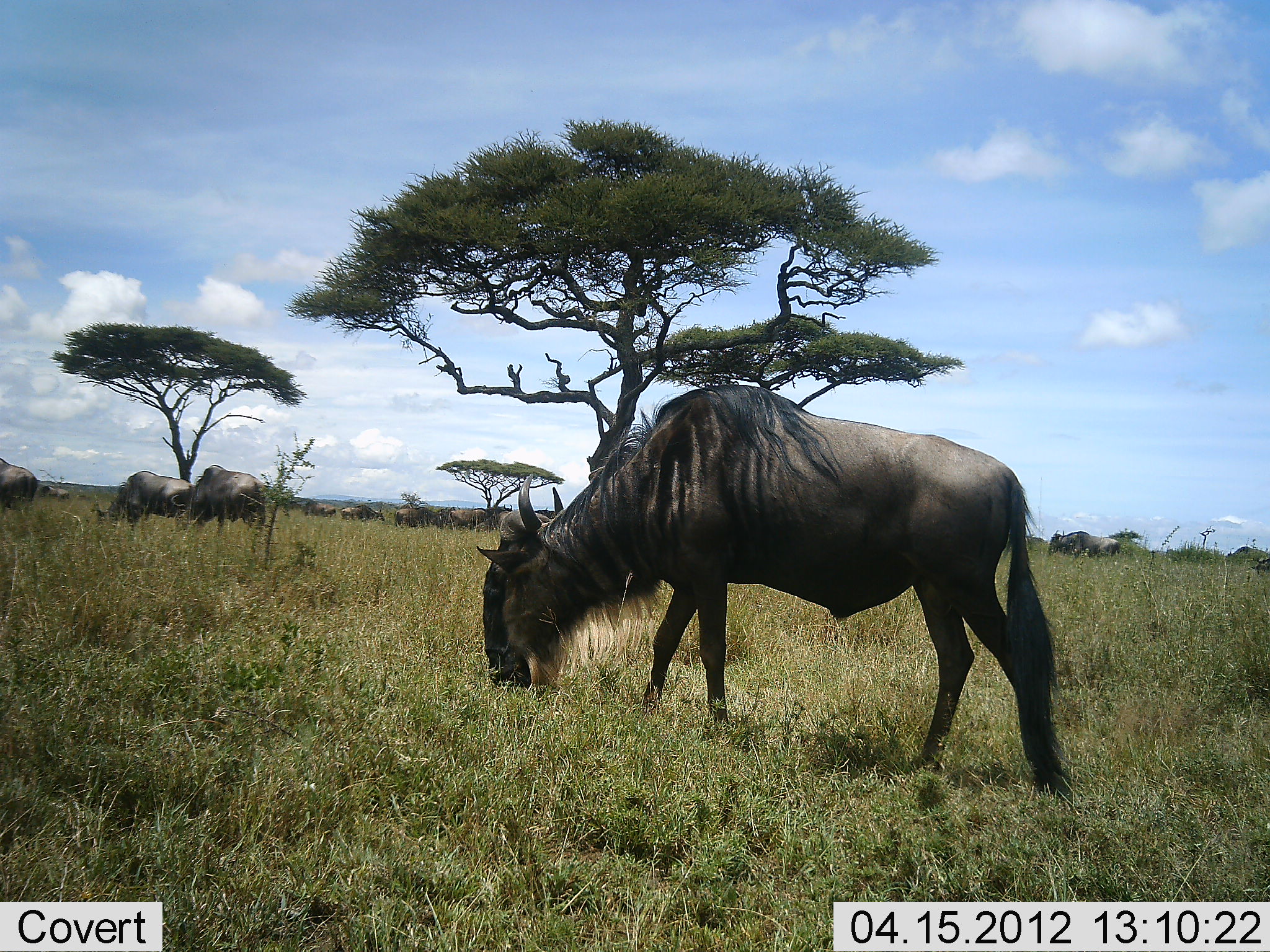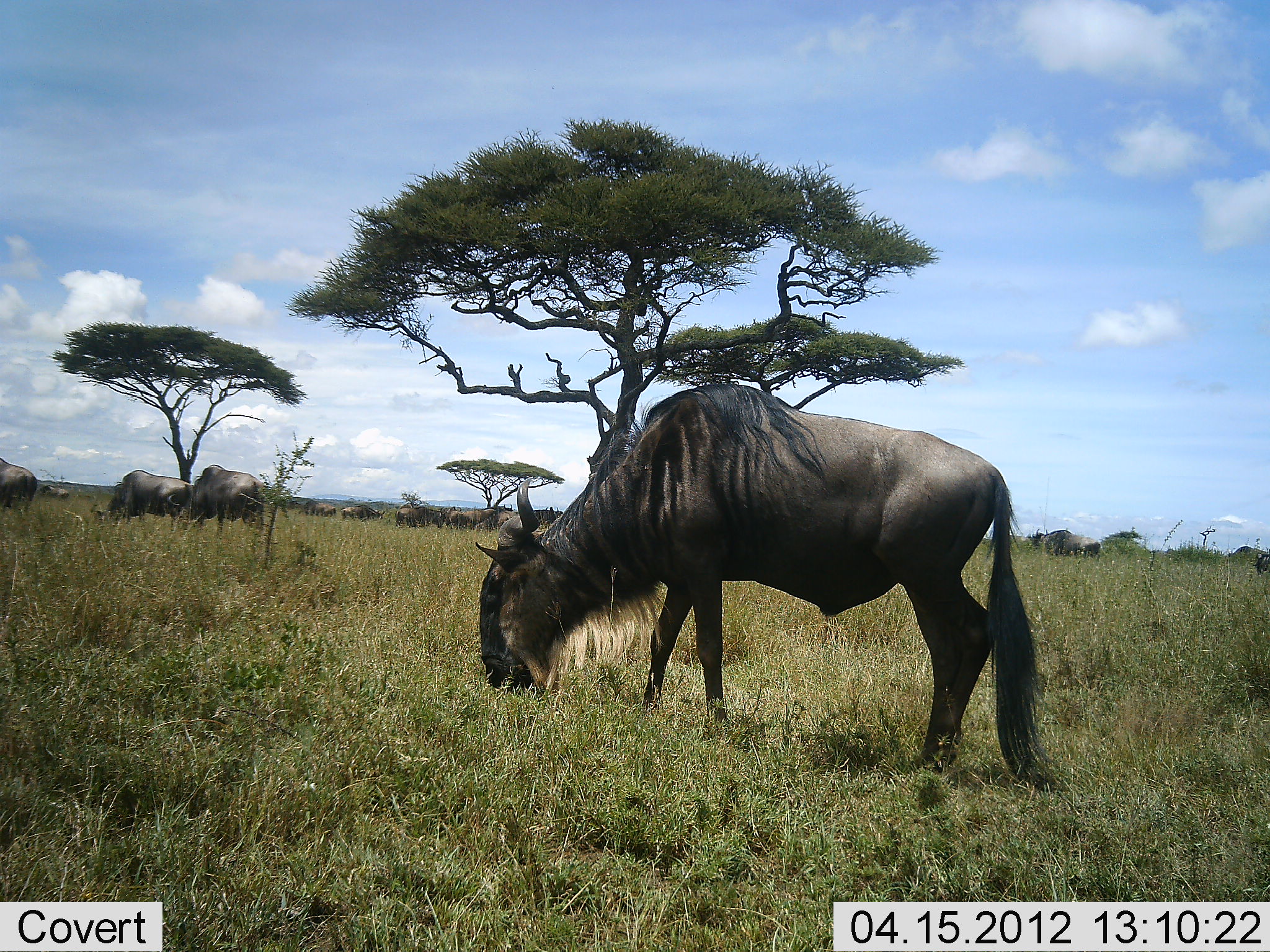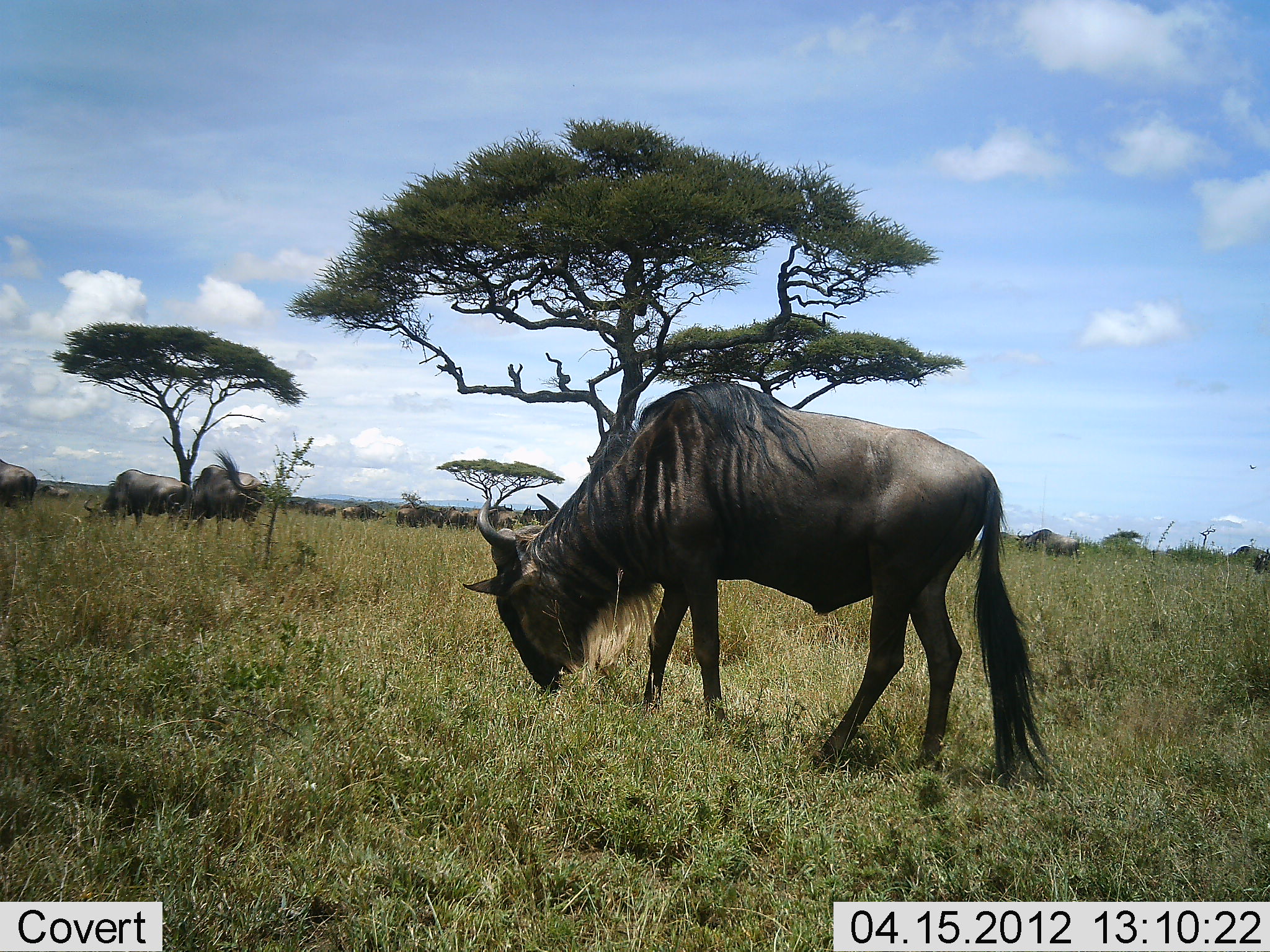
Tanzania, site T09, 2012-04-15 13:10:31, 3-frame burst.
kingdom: Animalia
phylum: Chordata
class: Mammalia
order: Artiodactyla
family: Bovidae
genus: Connochaetes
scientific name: Connochaetes taurinus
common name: blue wildebeest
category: wildebeest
Wildebeest (blue wildebeest) (Connochaetes taurinus), count 11-50. Behavior (volunteer vote fractions): standing 20%, resting 0%, moving 16%, interacting 0%. Young present (vote fraction): 0%. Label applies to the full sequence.